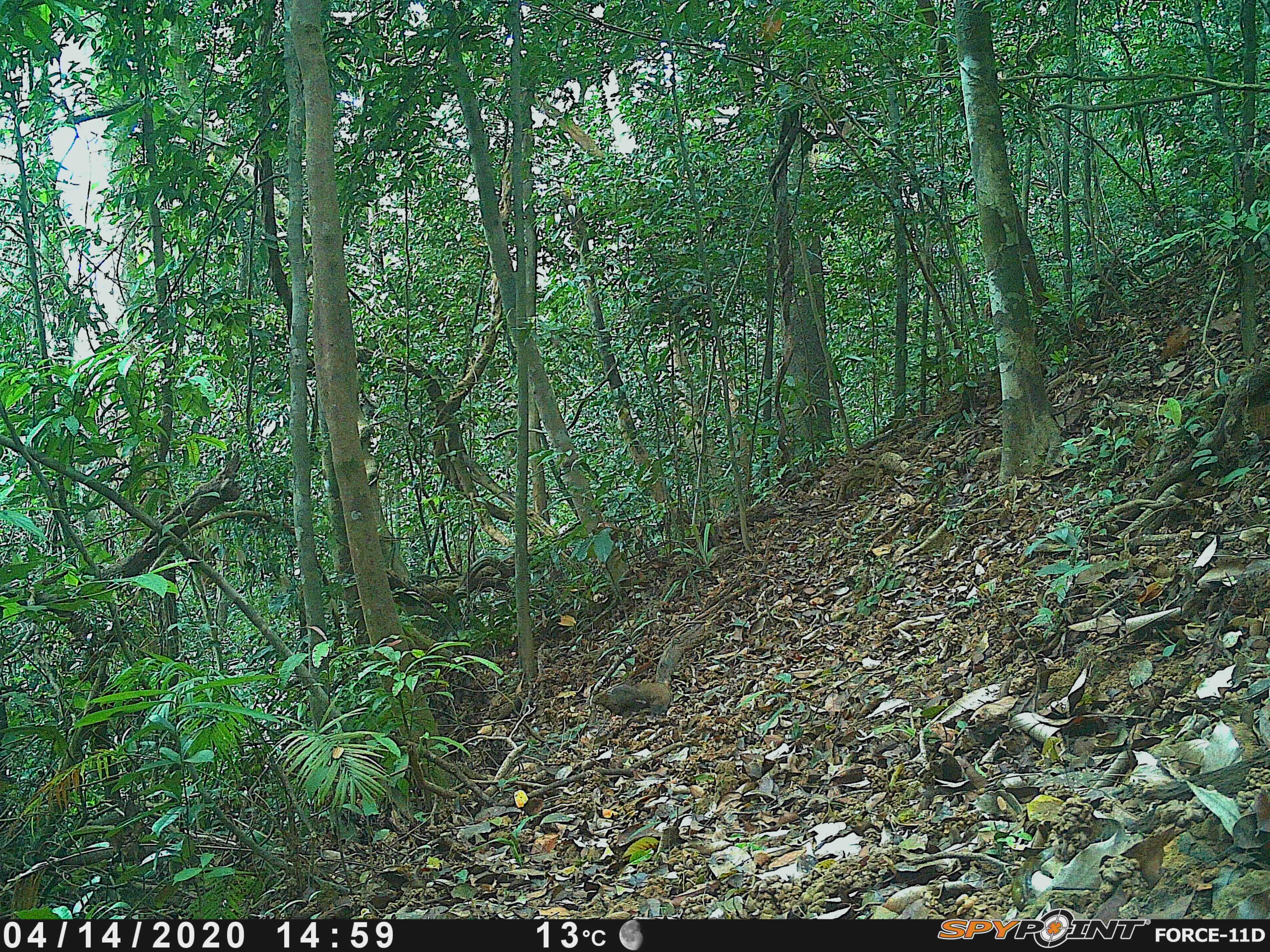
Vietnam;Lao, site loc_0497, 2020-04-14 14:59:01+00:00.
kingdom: Animalia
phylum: Chordata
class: Mammalia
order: Primates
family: Cercopithecidae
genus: Macaca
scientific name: Macaca nemestrina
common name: pig-tailed macaque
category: pig tailed macaque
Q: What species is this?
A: Pig tailed macaque (pig-tailed macaque) (Macaca nemestrina).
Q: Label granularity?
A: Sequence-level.